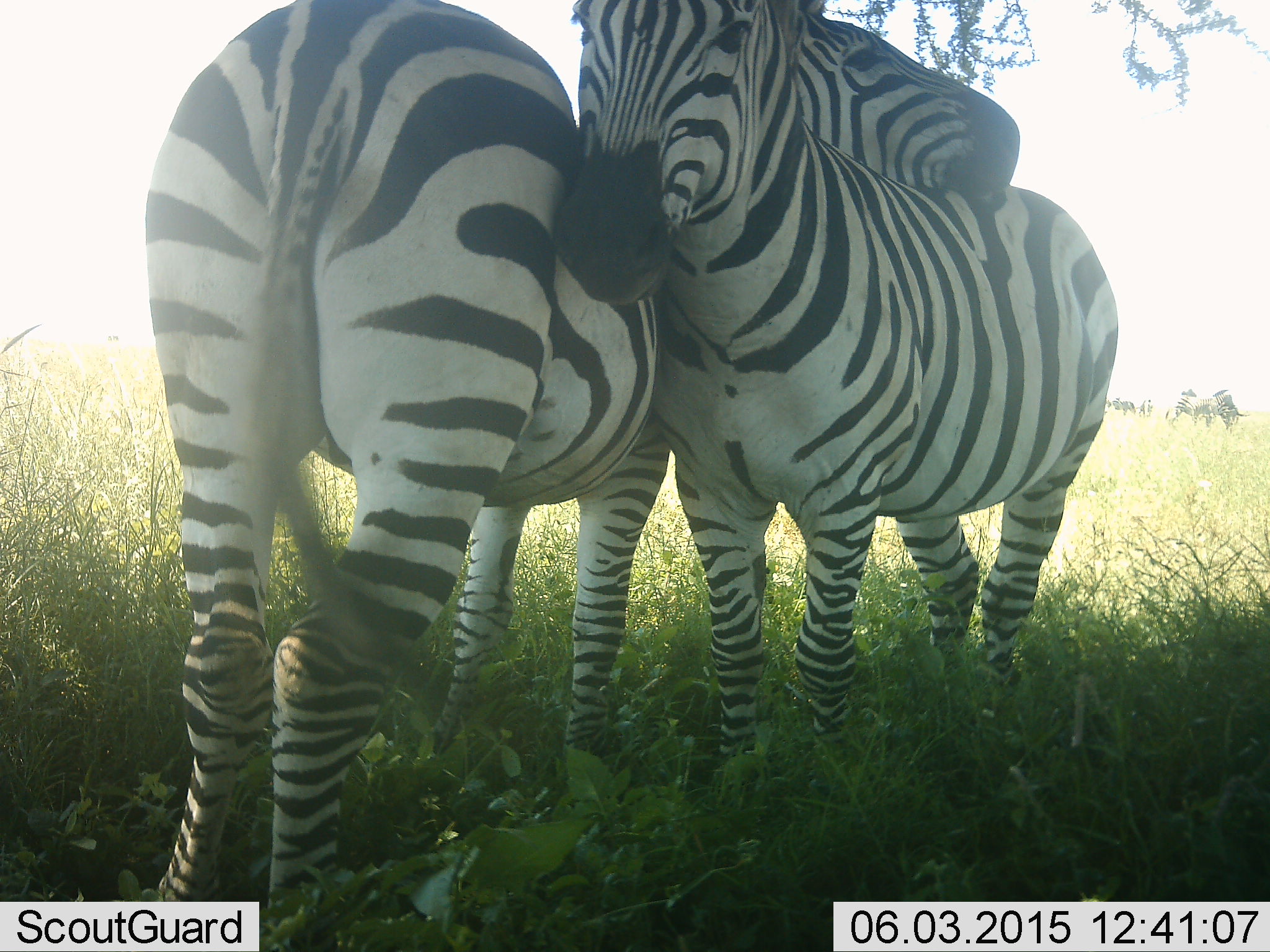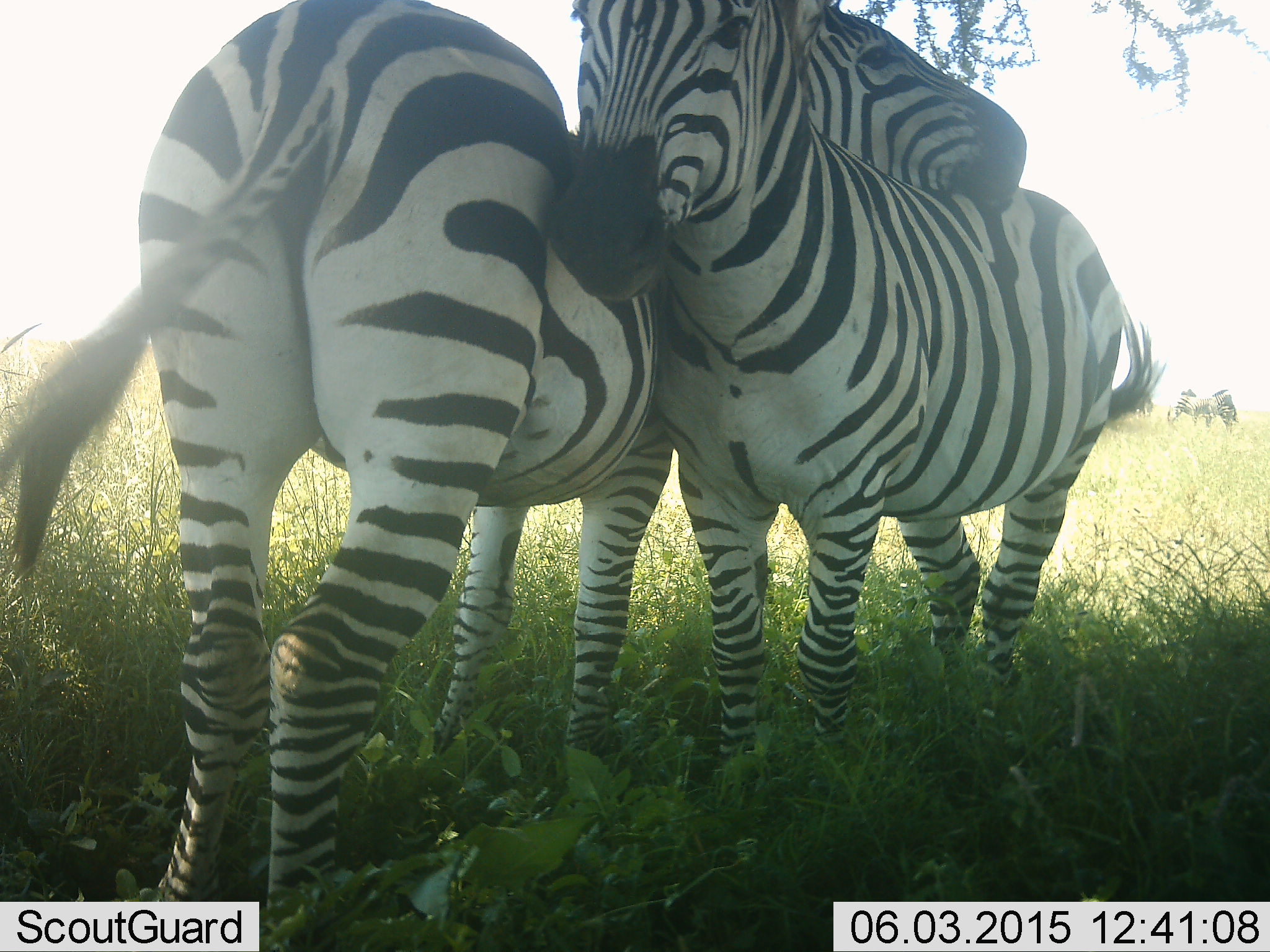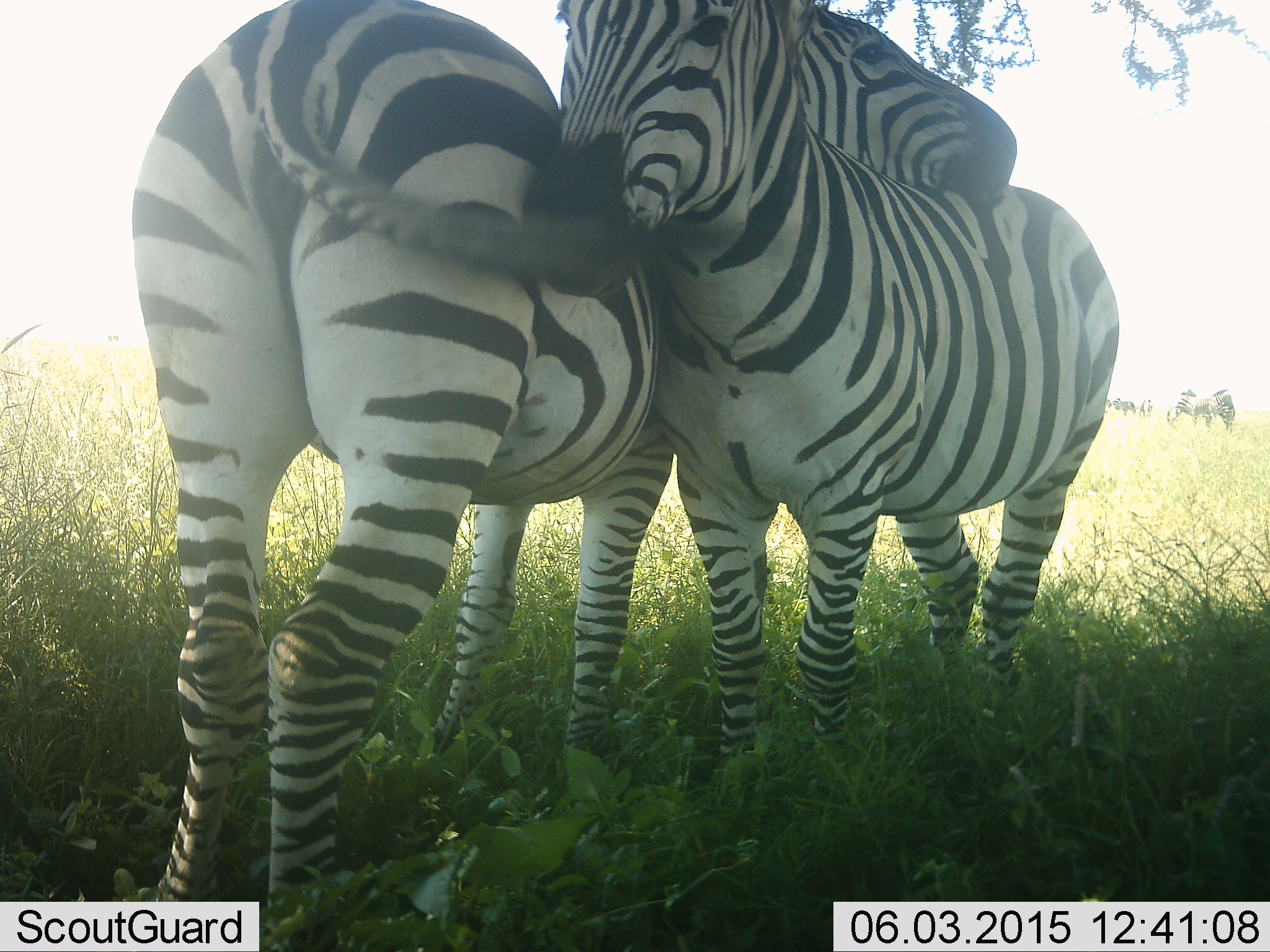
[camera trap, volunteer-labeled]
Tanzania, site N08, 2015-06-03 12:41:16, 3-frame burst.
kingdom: Animalia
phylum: Chordata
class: Mammalia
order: Perissodactyla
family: Equidae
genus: Equus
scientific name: Equus quagga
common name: plains zebra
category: zebra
Zebra (plains zebra) (Equus quagga), count 2. Behavior (volunteer vote fractions): standing 40%, resting 0%, moving 0%, interacting 70%. Young present (vote fraction): 0%. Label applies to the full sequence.